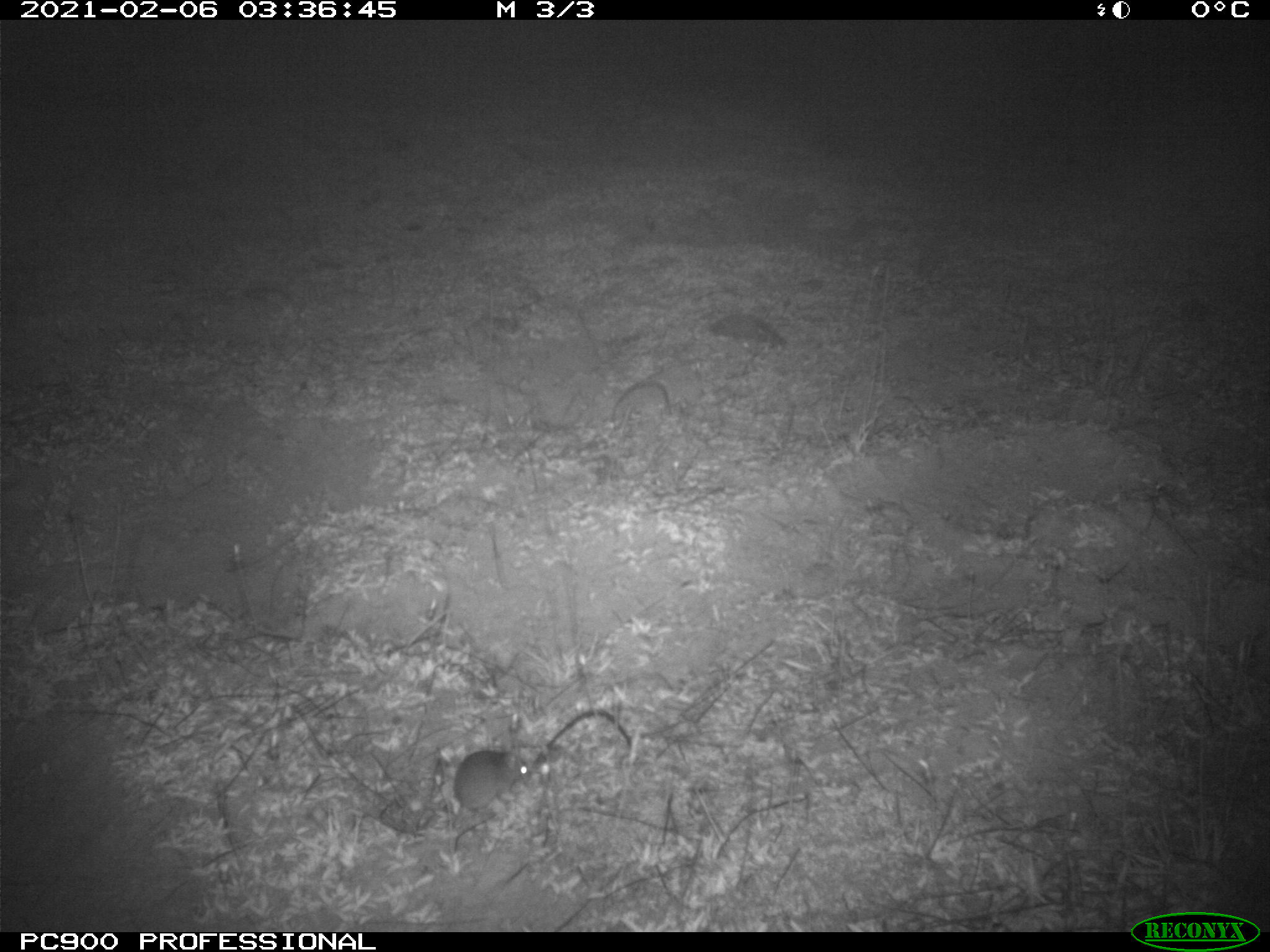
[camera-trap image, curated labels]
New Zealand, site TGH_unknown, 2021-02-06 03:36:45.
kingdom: Animalia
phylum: Chordata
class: Mammalia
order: Rodentia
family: Muridae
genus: Mus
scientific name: Mus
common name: mouse